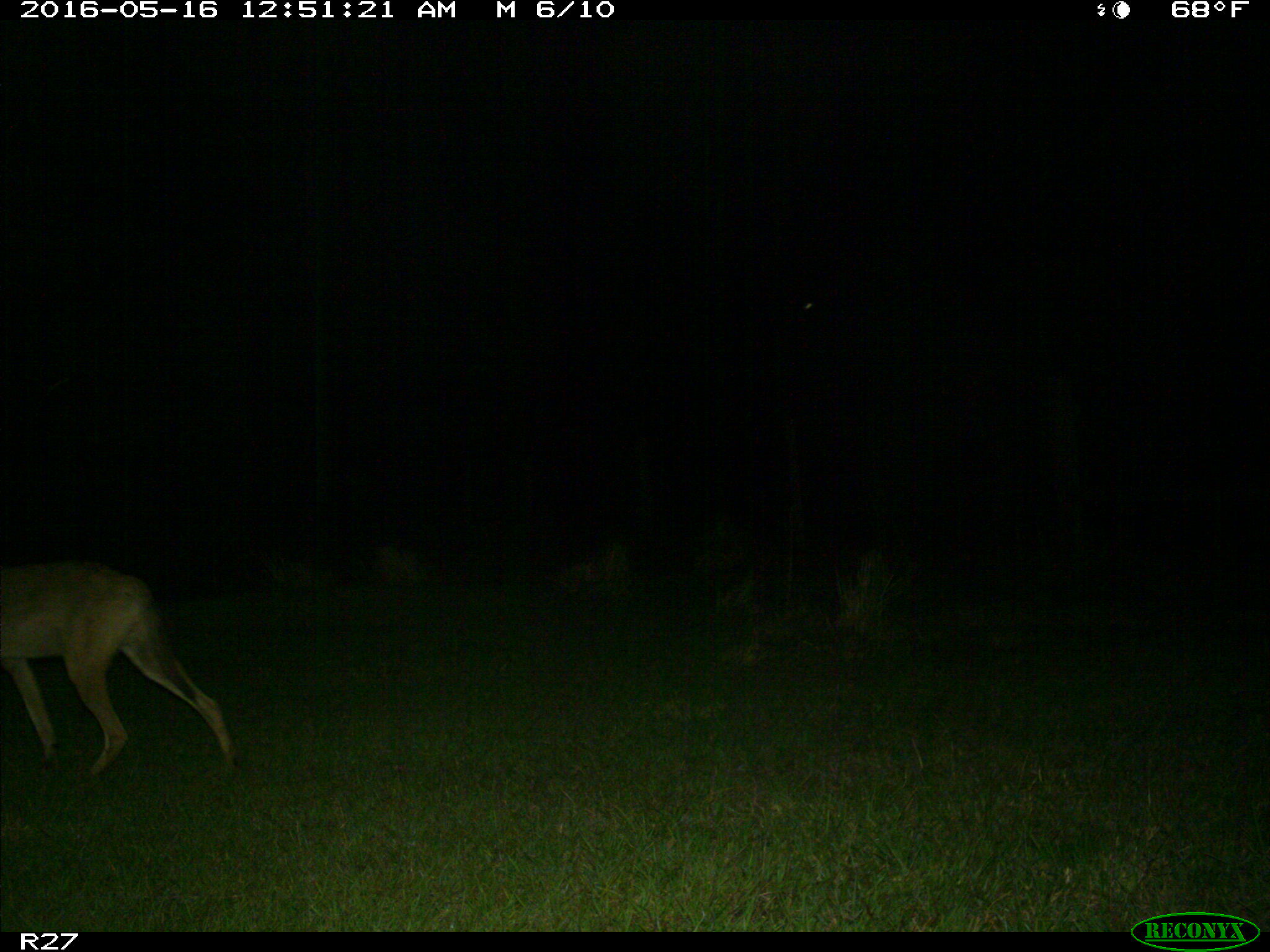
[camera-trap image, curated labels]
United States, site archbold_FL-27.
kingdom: Animalia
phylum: Chordata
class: Mammalia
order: Carnivora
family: Canidae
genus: Canis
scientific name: Canis latrans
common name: coyote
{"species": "Canis latrans (coyote)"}